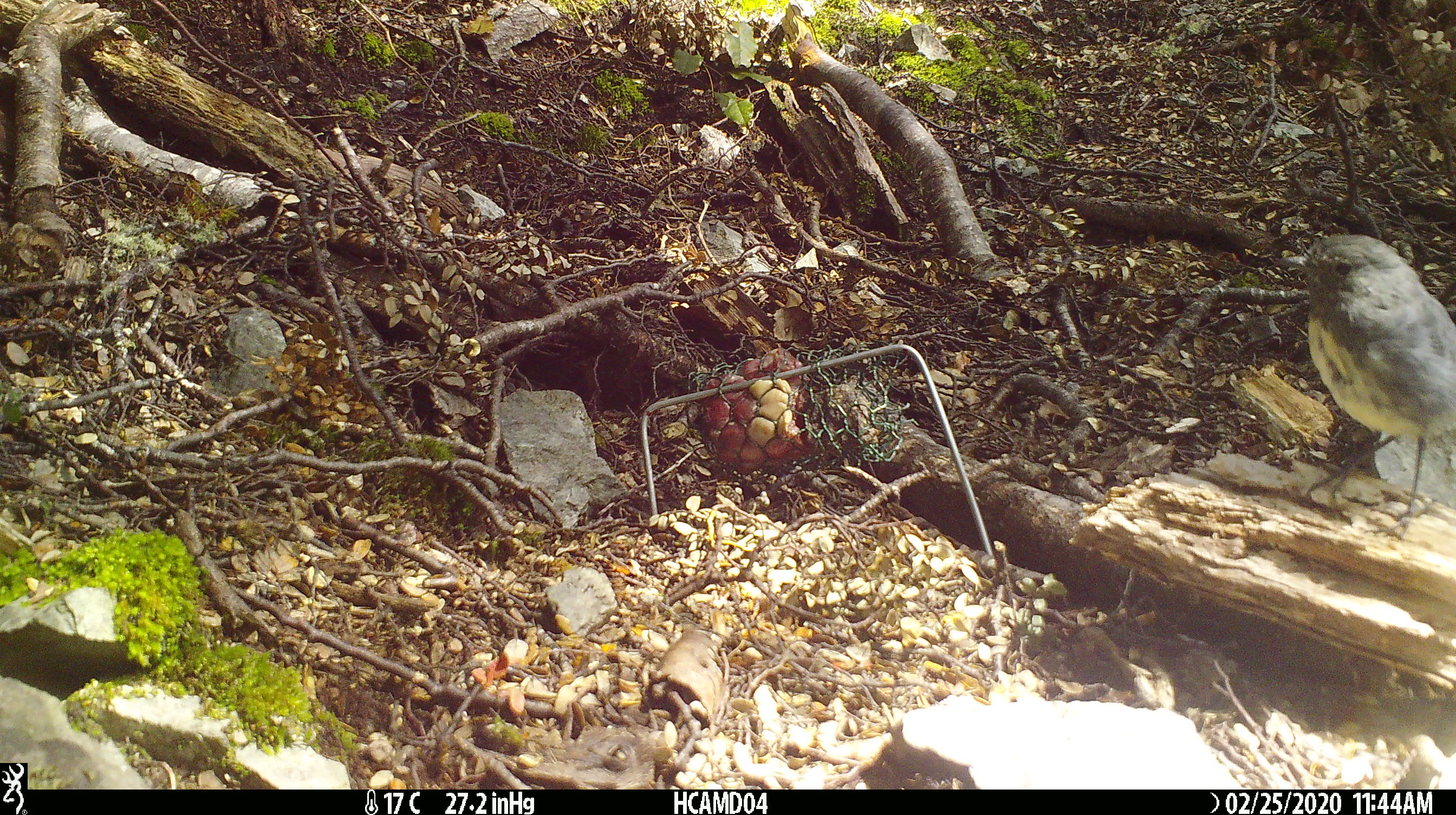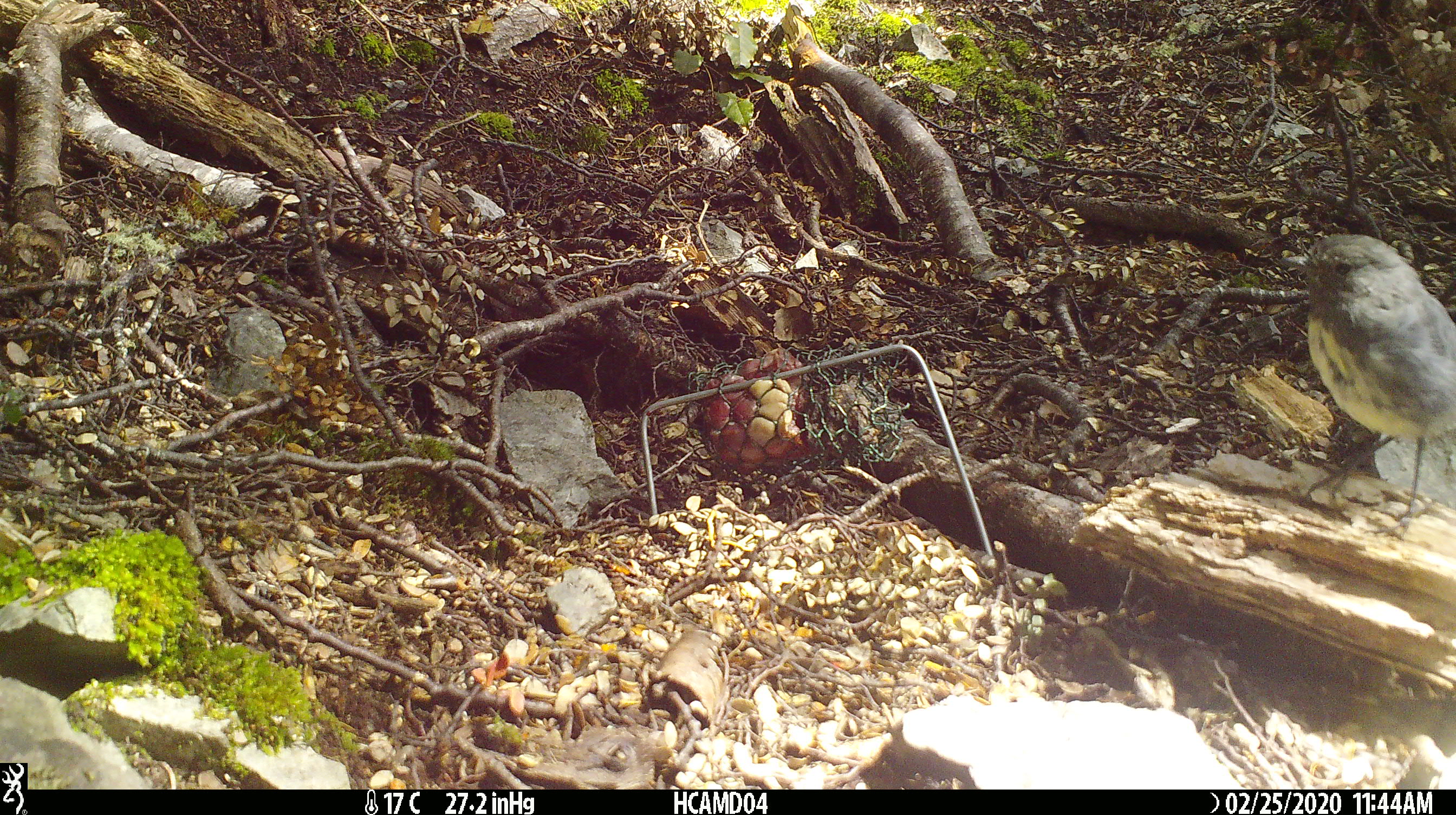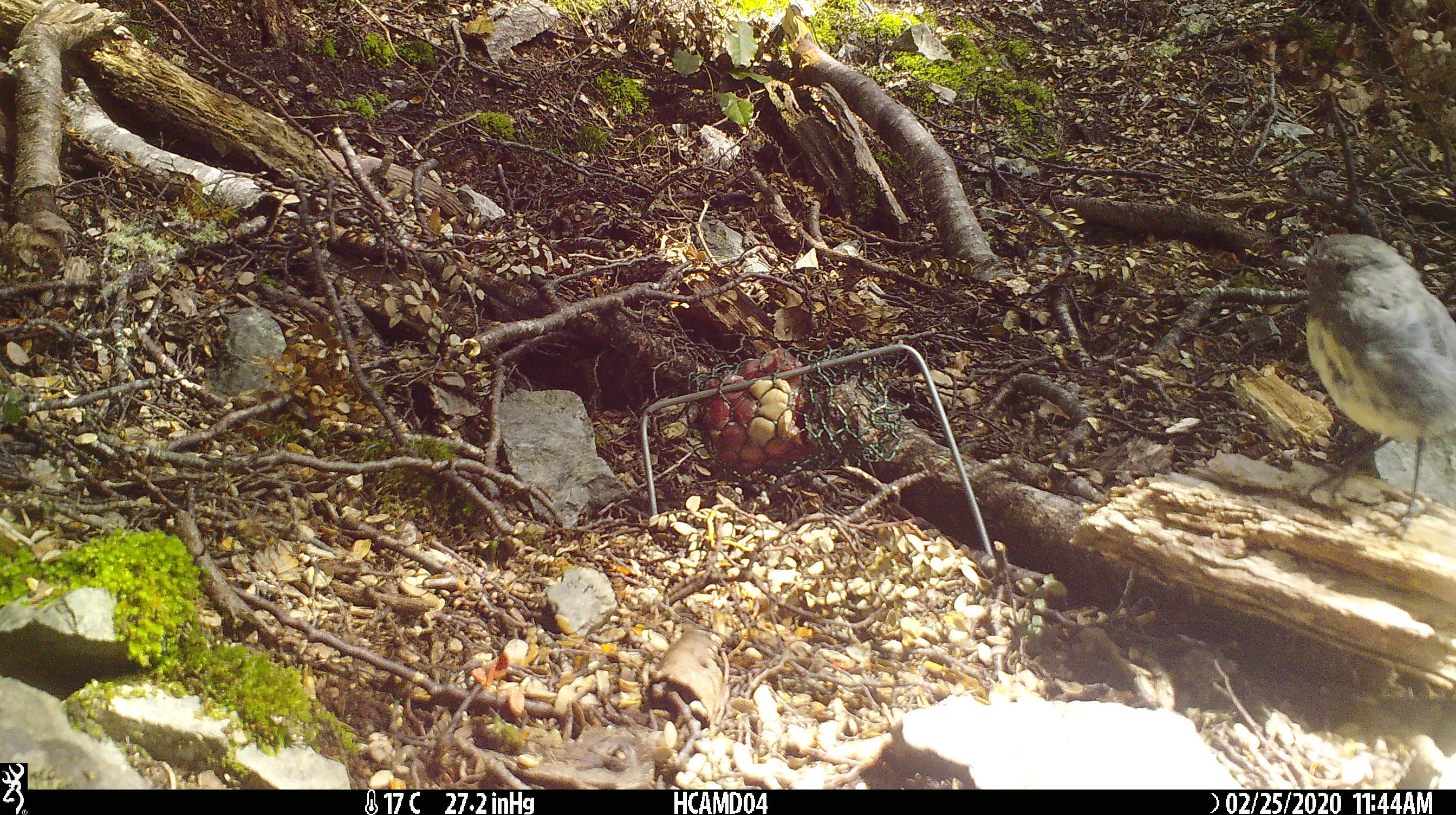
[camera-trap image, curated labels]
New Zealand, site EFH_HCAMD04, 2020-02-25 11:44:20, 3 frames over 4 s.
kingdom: Animalia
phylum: Chordata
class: Aves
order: Passeriformes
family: Petroicidae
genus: Petroica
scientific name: Petroica australis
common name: new zealand robin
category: robin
Robin (new zealand robin) (Petroica australis).